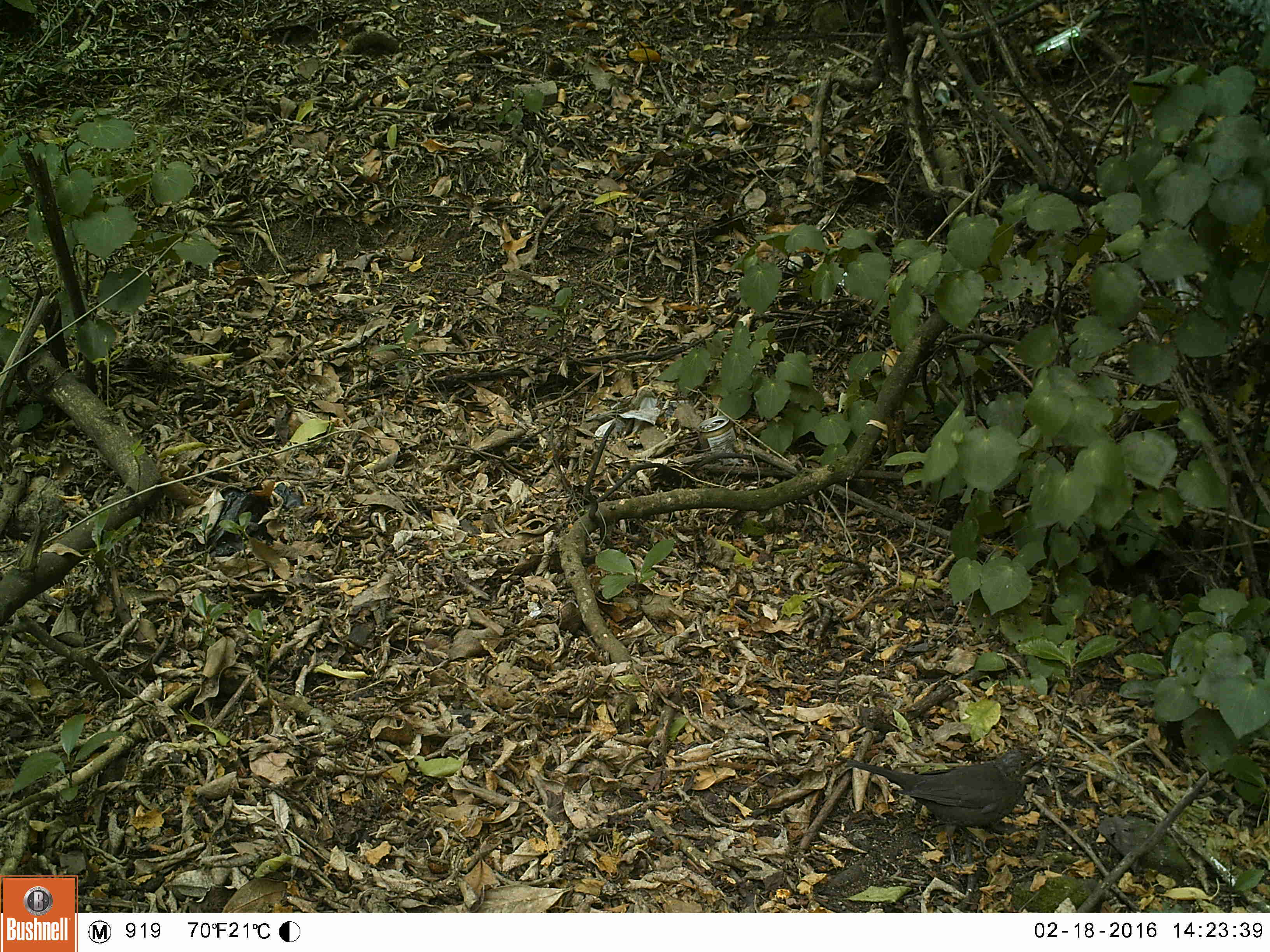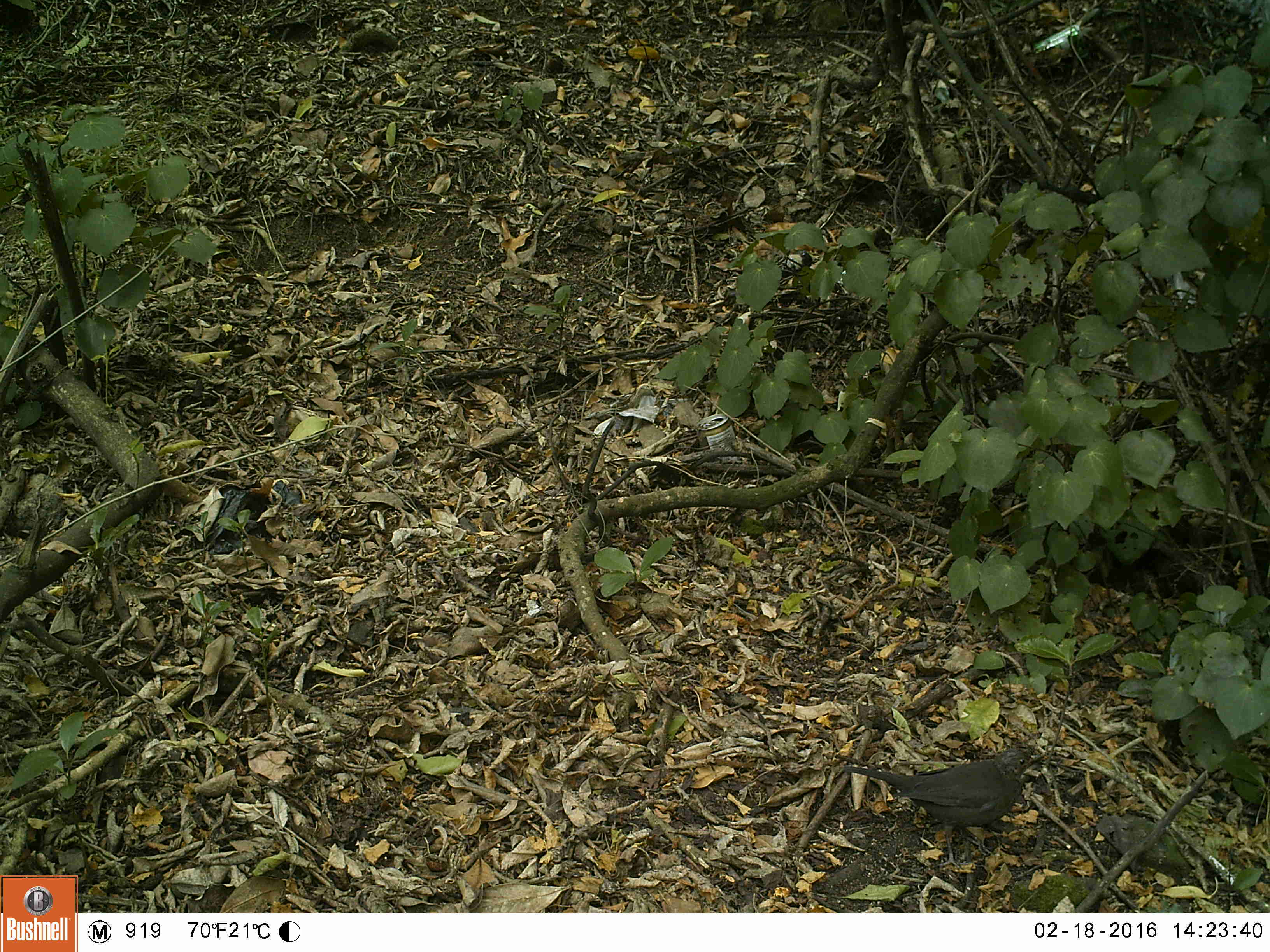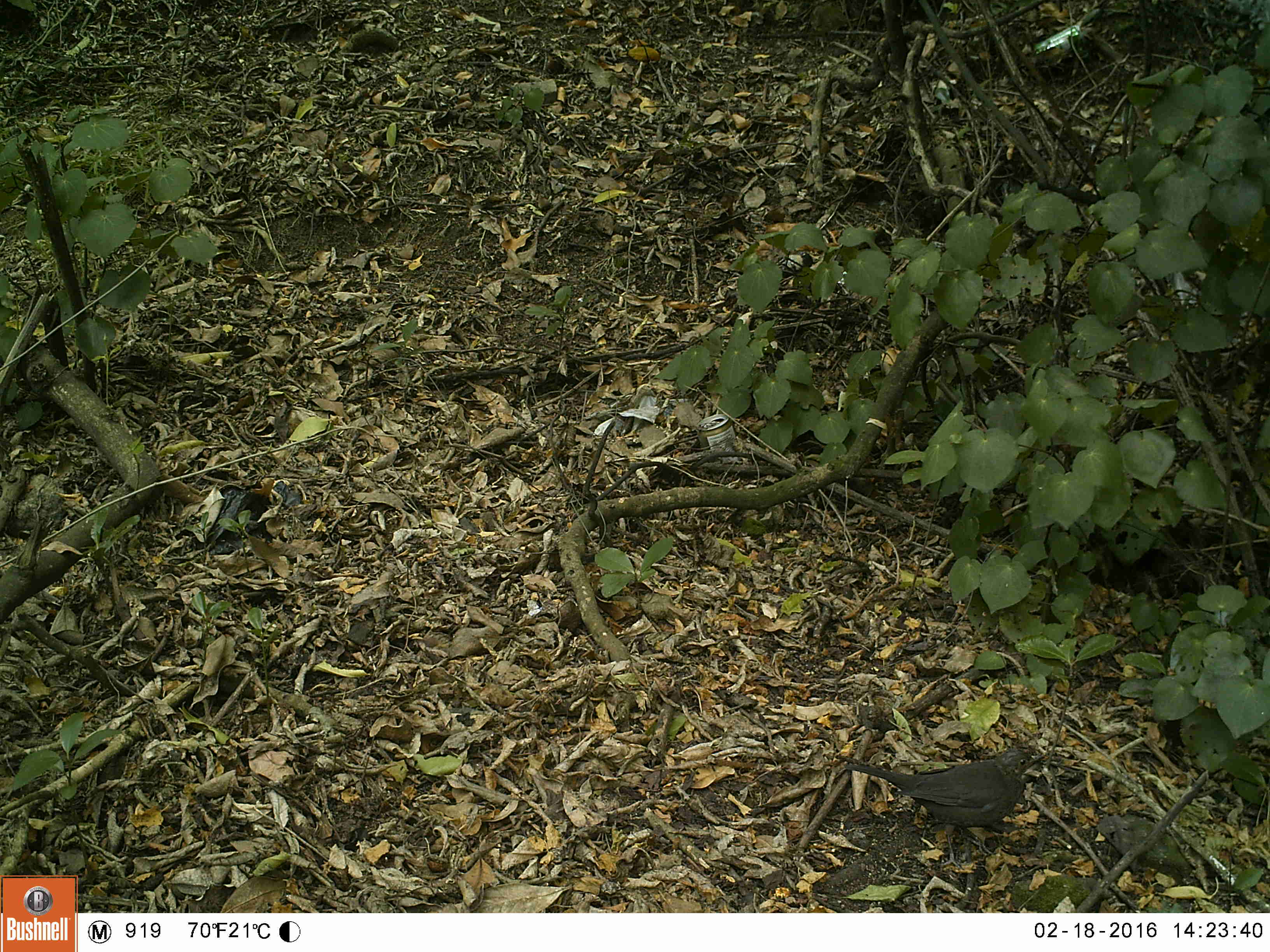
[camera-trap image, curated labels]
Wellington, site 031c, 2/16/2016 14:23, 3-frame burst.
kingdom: Animalia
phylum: Chordata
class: Aves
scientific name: Aves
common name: bird